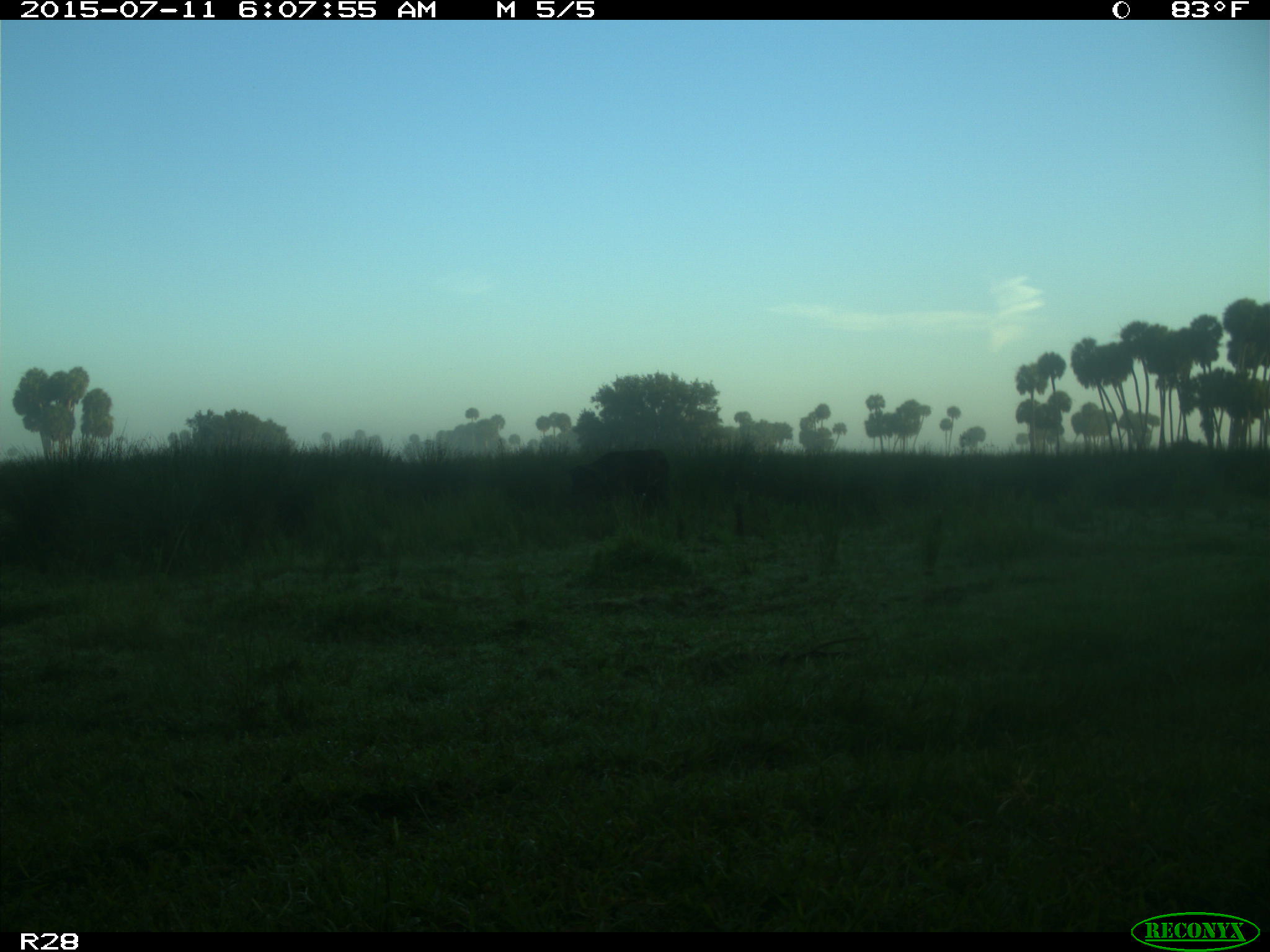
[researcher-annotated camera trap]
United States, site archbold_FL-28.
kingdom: Animalia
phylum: Chordata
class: Mammalia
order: Artiodactyla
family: Bovidae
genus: Bos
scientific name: Bos taurus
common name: domestic cow